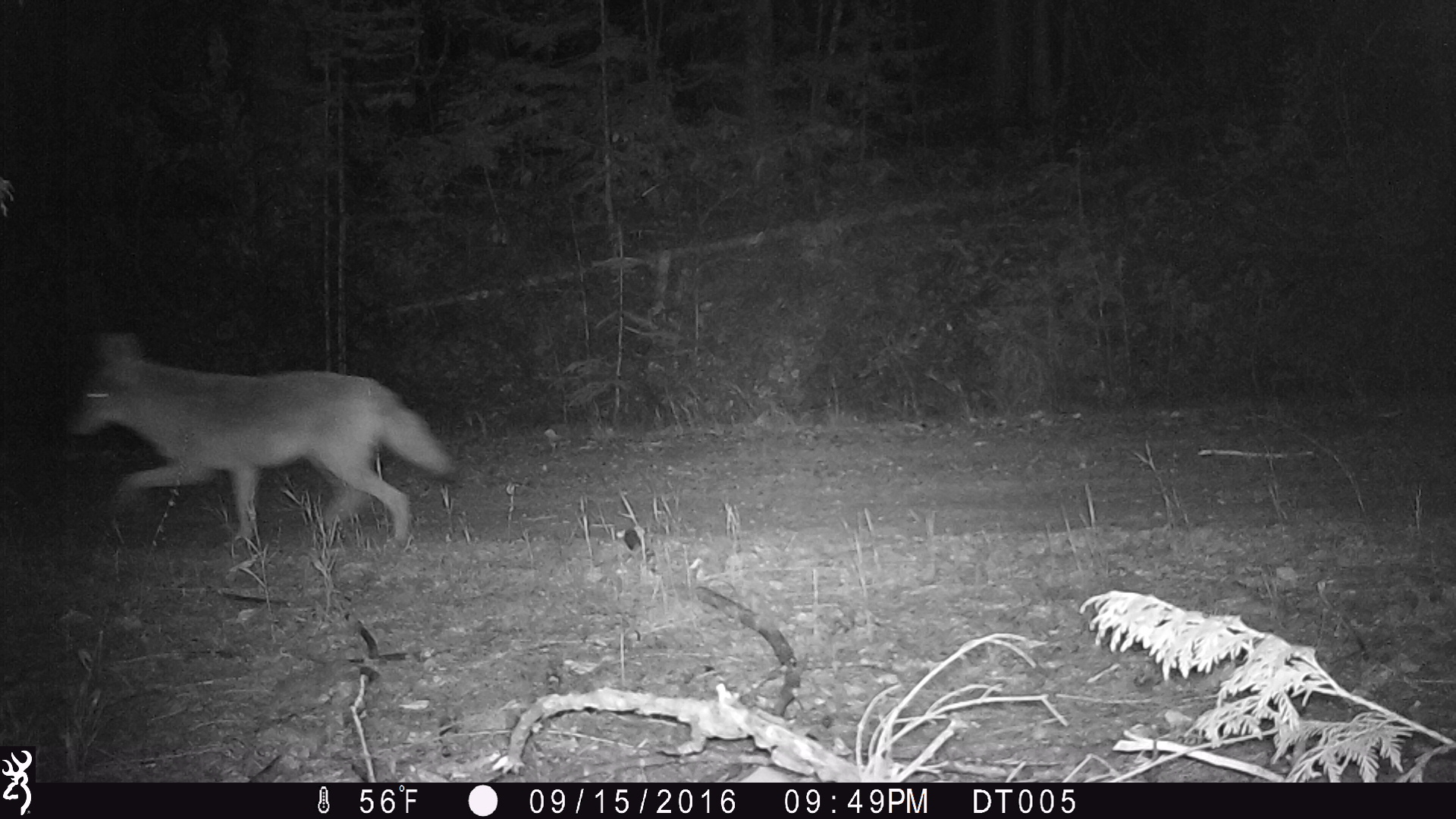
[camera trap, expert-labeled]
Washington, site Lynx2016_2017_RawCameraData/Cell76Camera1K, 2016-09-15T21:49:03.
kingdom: Animalia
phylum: Chordata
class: Mammalia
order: Carnivora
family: Canidae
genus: Canis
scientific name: Canis latrans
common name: coyote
Canis latrans (coyote). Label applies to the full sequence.